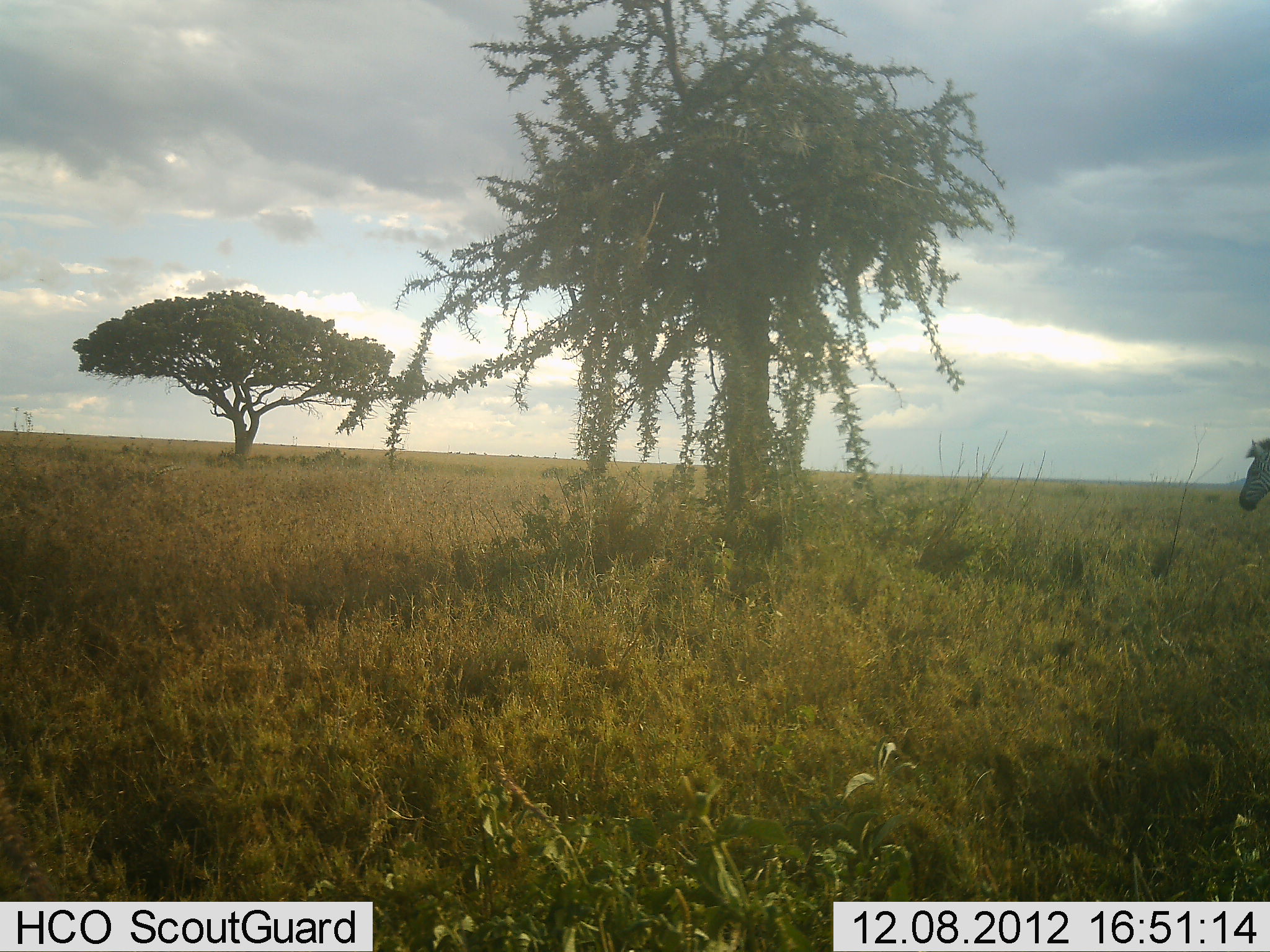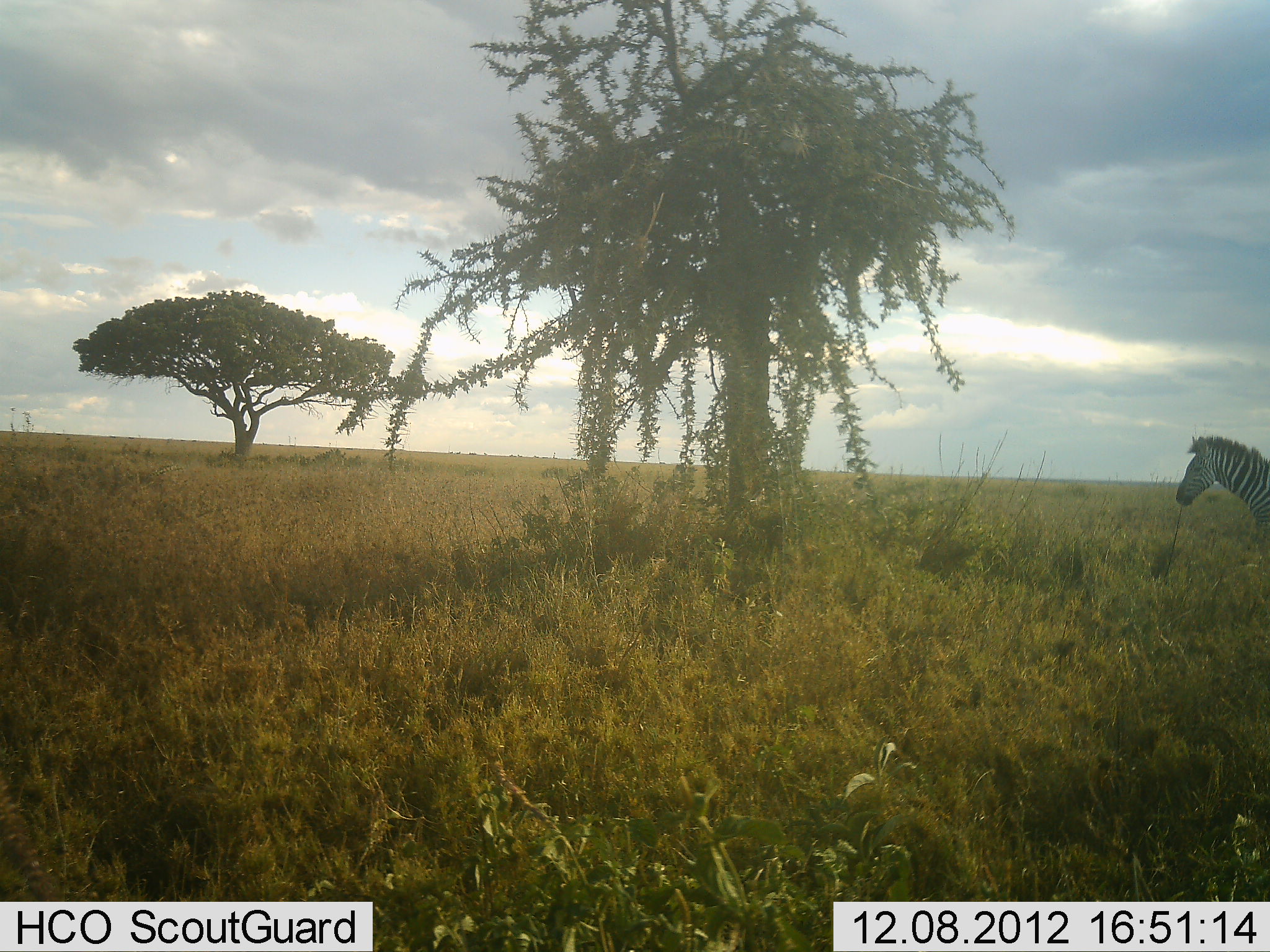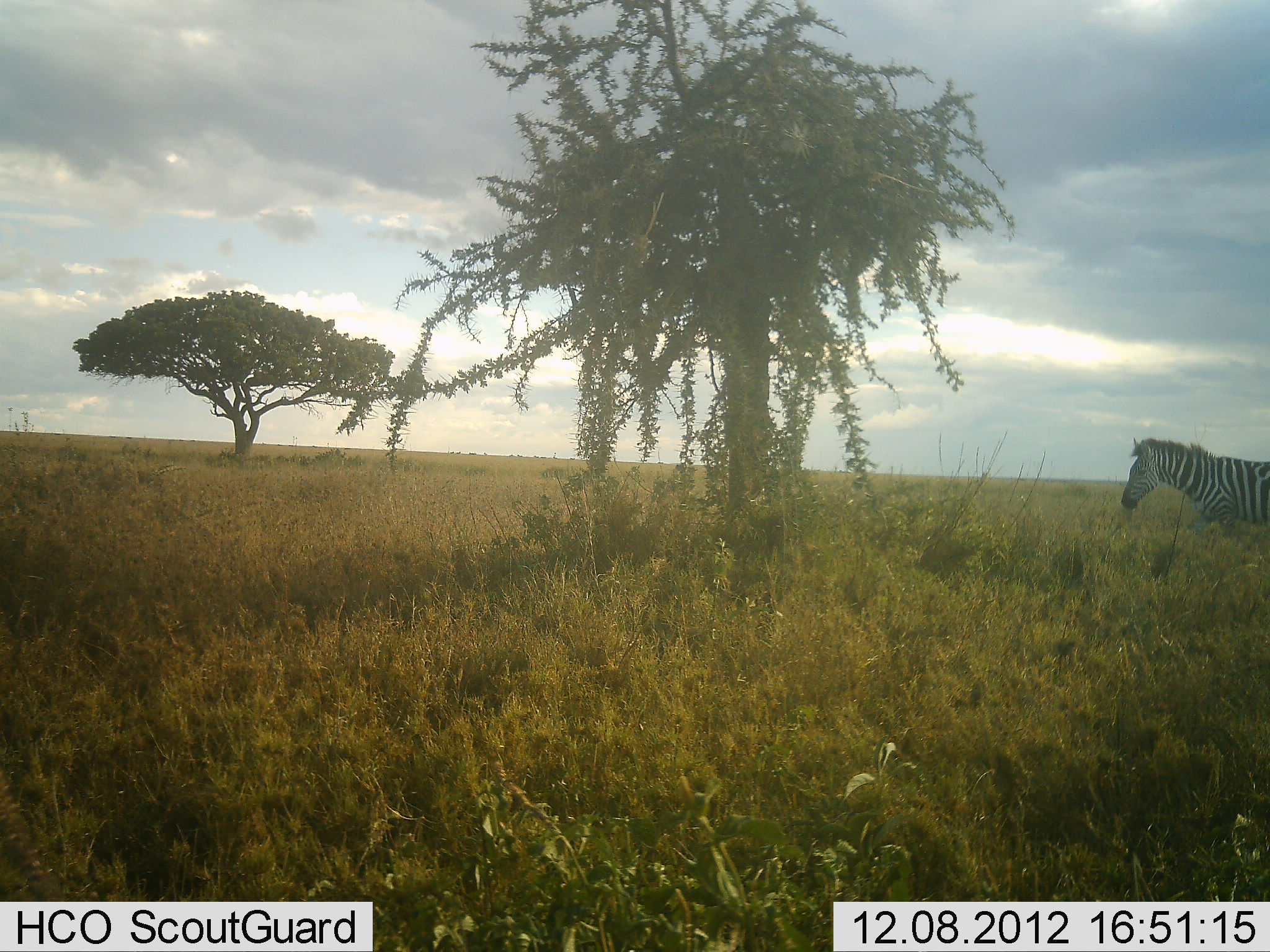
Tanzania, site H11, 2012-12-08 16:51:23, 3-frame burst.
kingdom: Animalia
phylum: Chordata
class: Mammalia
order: Perissodactyla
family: Equidae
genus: Equus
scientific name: Equus quagga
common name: plains zebra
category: zebra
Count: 1.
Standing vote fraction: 90%.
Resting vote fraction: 0%.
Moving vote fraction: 10%.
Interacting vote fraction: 0%.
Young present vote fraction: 0%.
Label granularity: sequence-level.